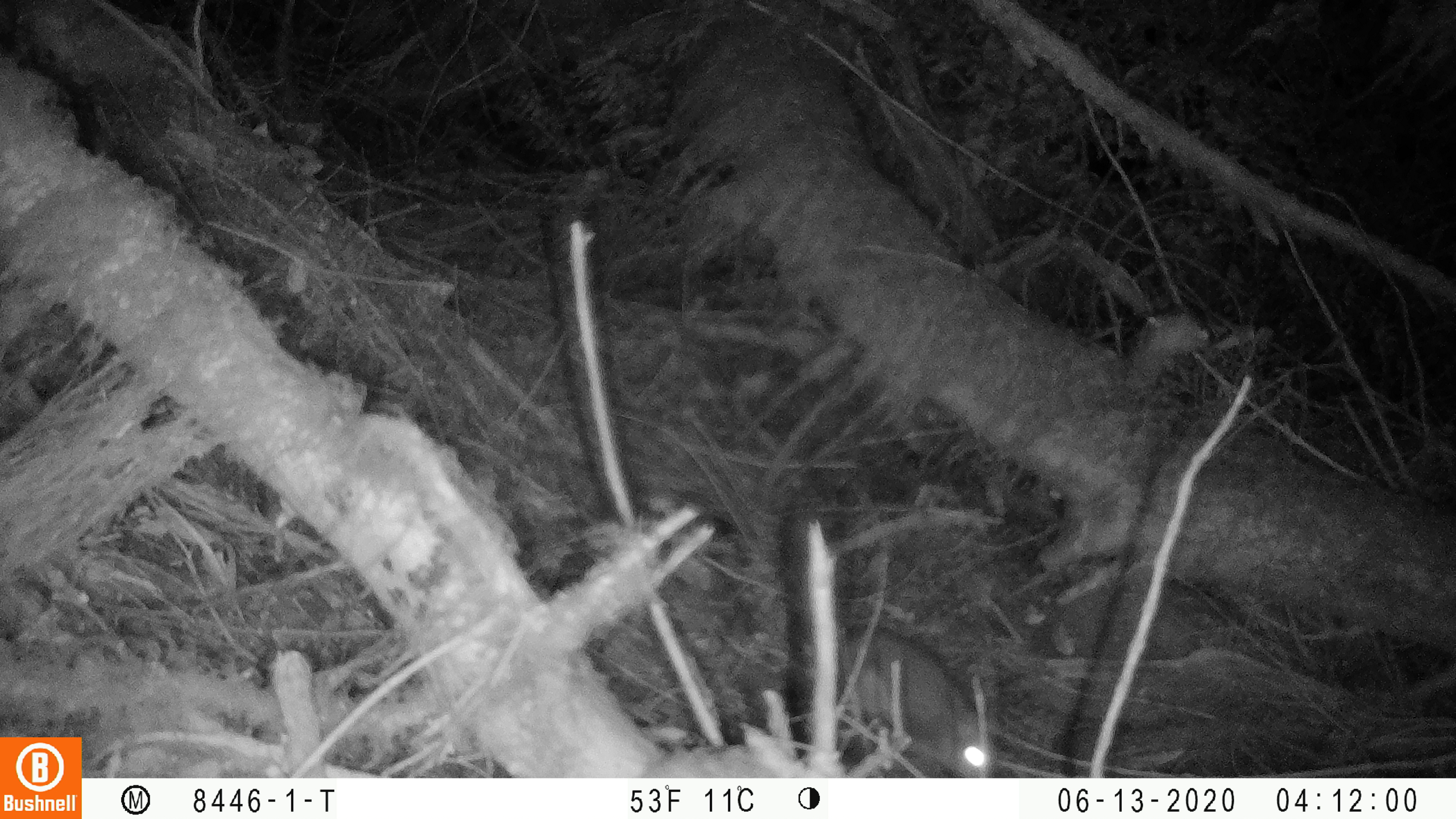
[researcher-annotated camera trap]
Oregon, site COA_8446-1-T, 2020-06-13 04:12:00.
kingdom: Animalia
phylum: Chordata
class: Mammalia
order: Rodentia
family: Sciuridae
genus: Glaucomys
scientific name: Glaucomys oregonensis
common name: humboldt's flying squirrel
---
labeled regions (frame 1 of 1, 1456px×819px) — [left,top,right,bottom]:
humboldt's flying squirrel: [830,611,1003,774]